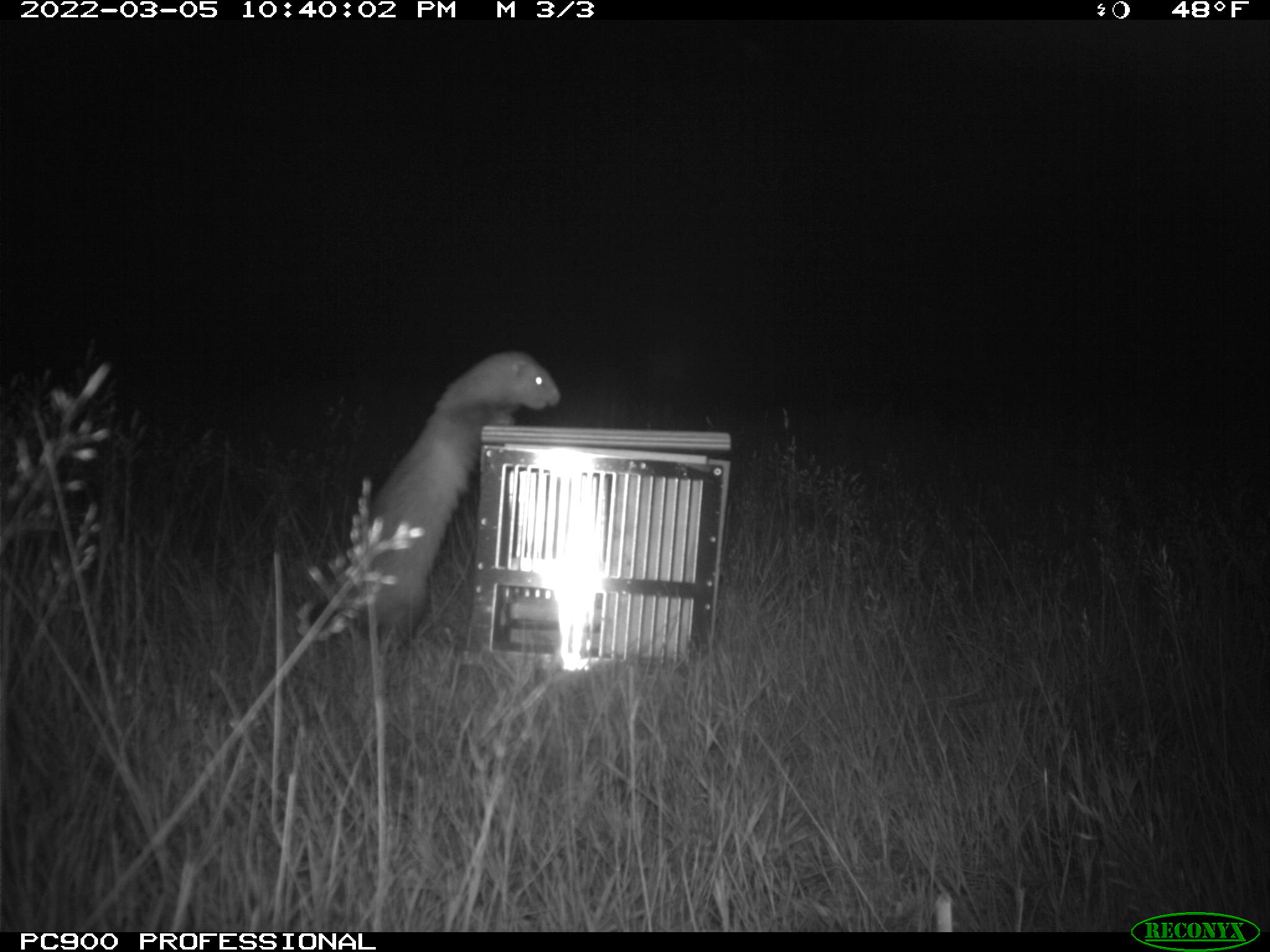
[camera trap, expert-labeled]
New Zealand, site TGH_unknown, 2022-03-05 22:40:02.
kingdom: Animalia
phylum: Chordata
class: Mammalia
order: Carnivora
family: Mustelidae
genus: Mustela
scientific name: Mustela furo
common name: ferret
Ferret (Mustela furo).